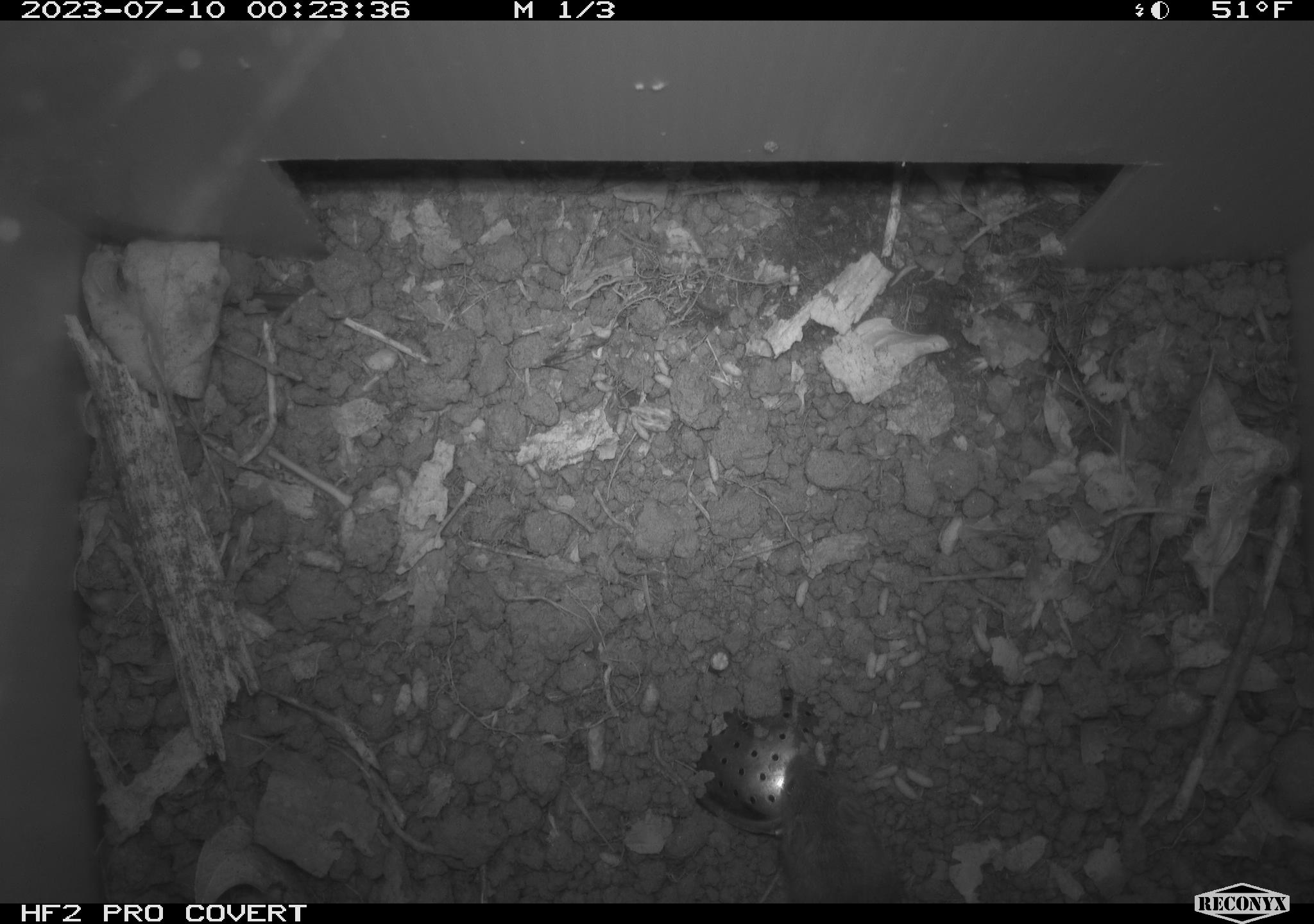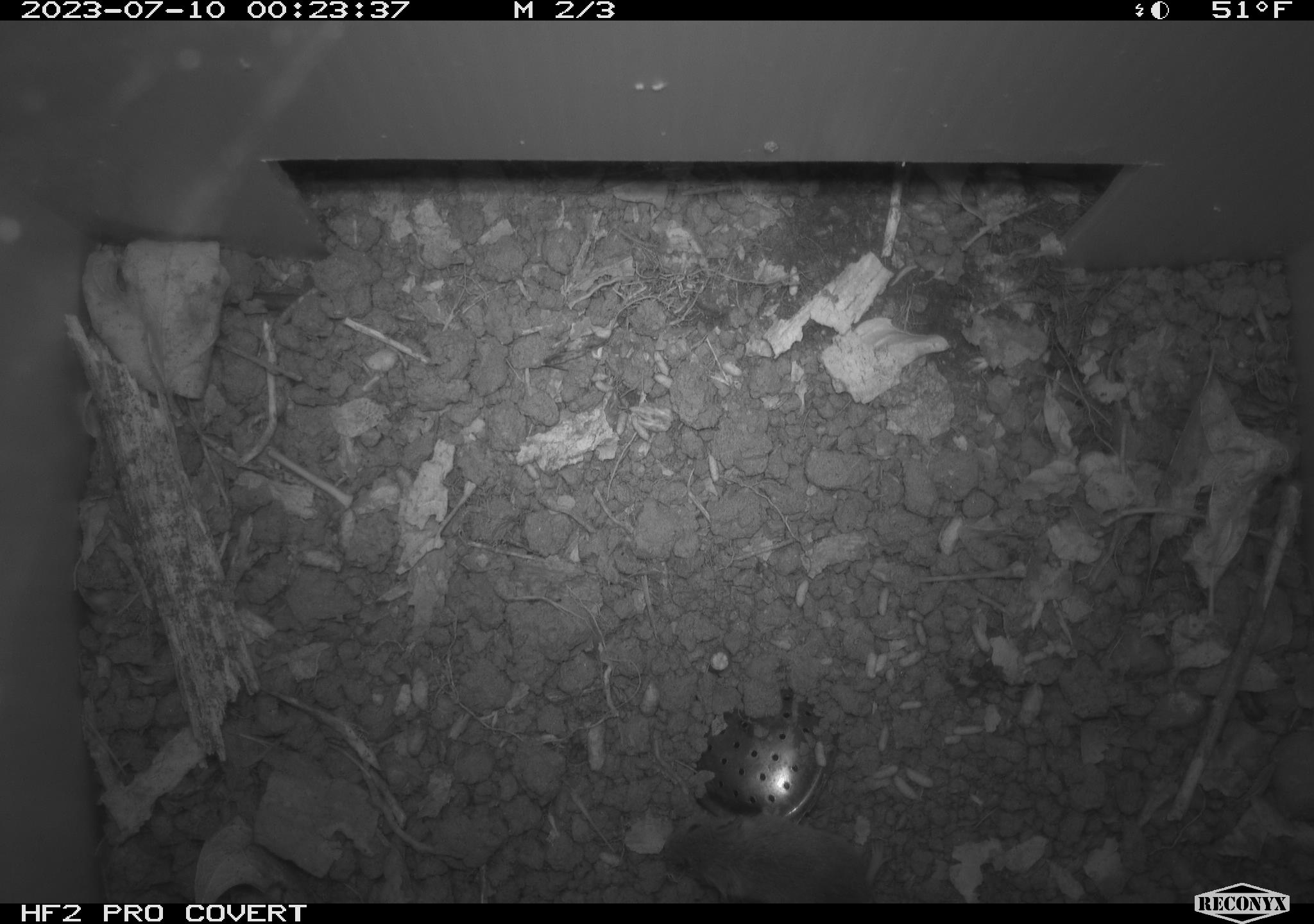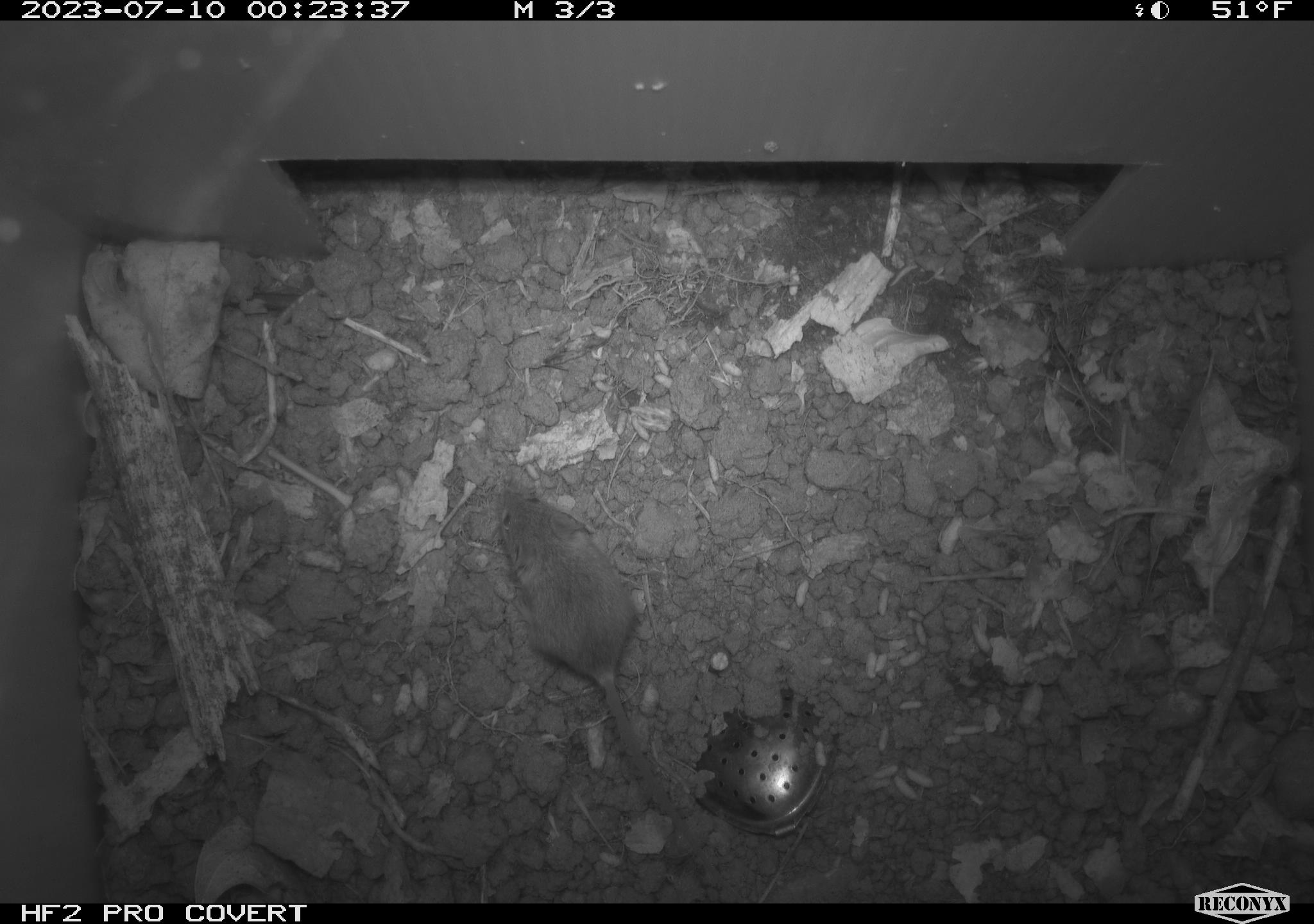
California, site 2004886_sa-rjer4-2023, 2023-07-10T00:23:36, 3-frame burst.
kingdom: Animalia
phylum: Chordata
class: Mammalia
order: Rodentia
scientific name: Rodentia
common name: mouse species